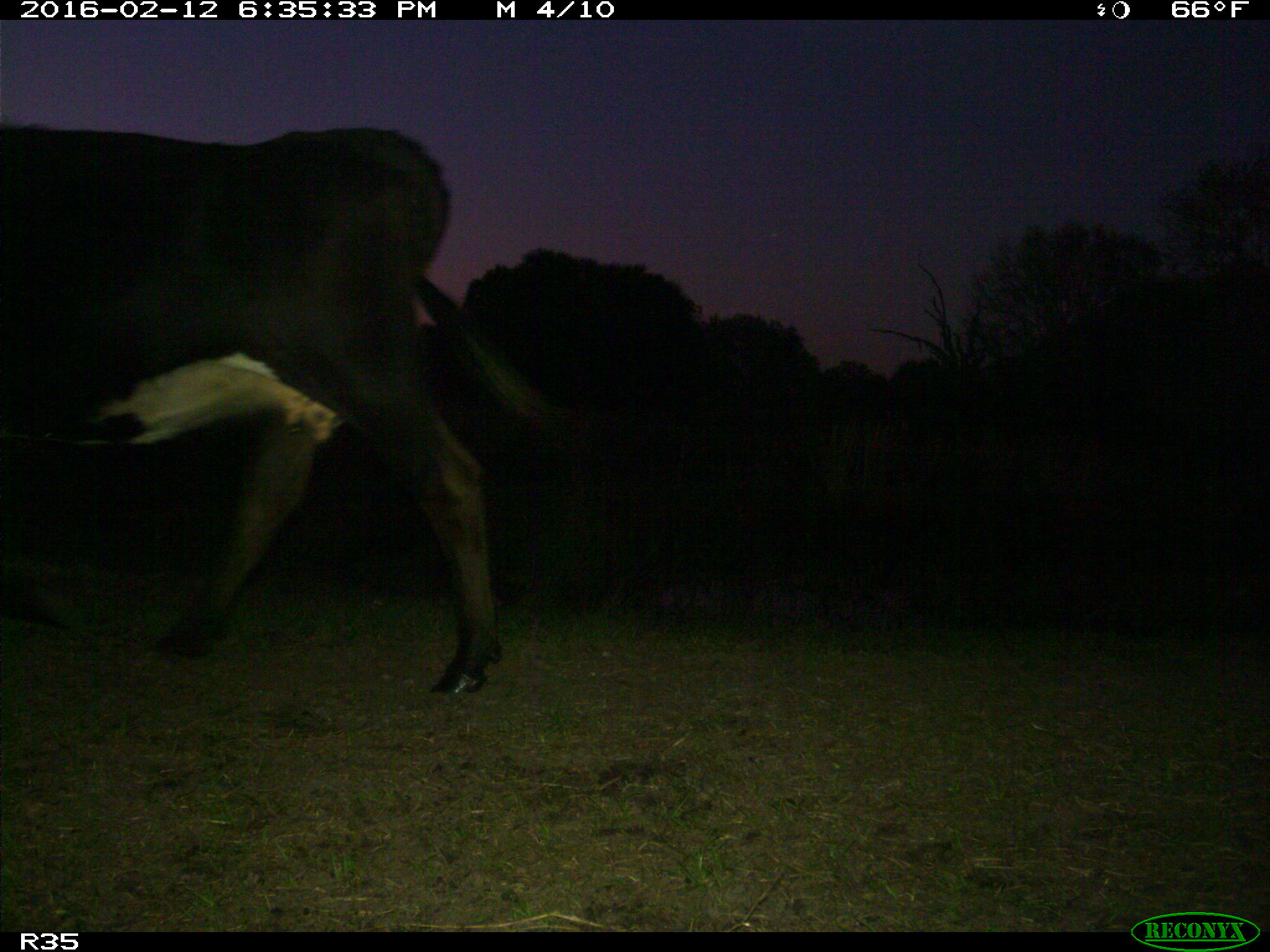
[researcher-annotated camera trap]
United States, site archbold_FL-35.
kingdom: Animalia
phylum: Chordata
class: Mammalia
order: Artiodactyla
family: Bovidae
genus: Bos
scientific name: Bos taurus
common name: domestic cow